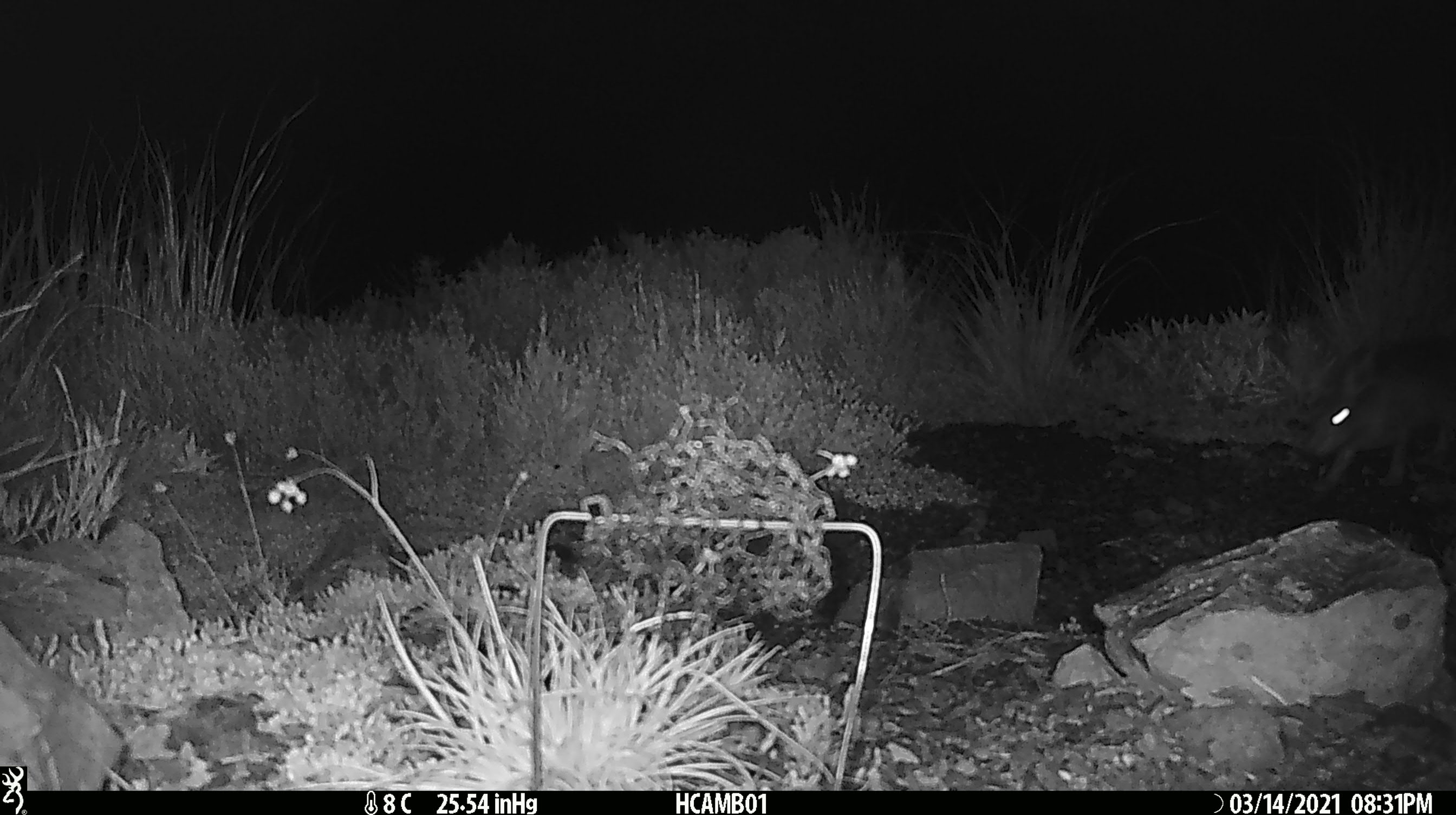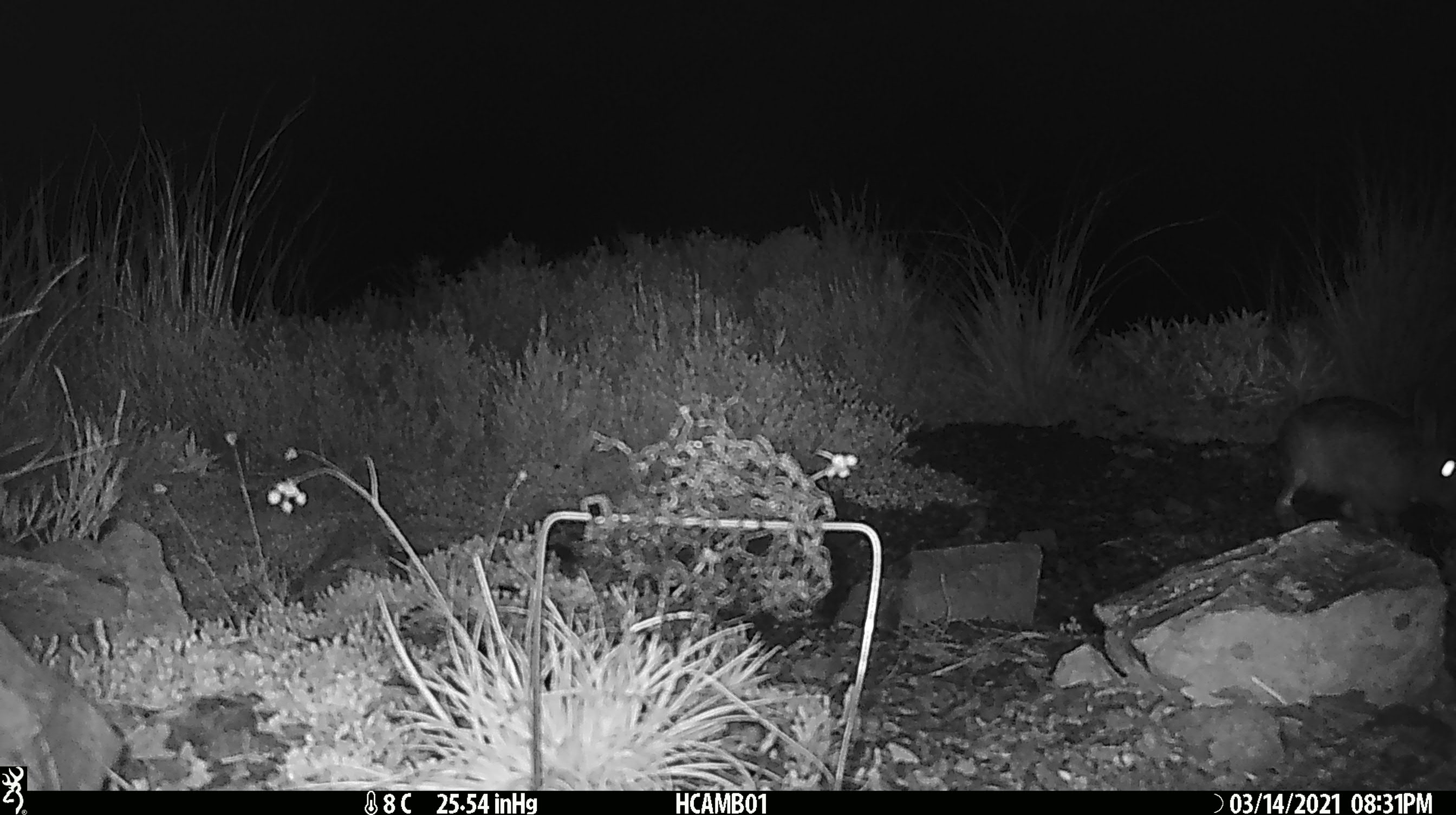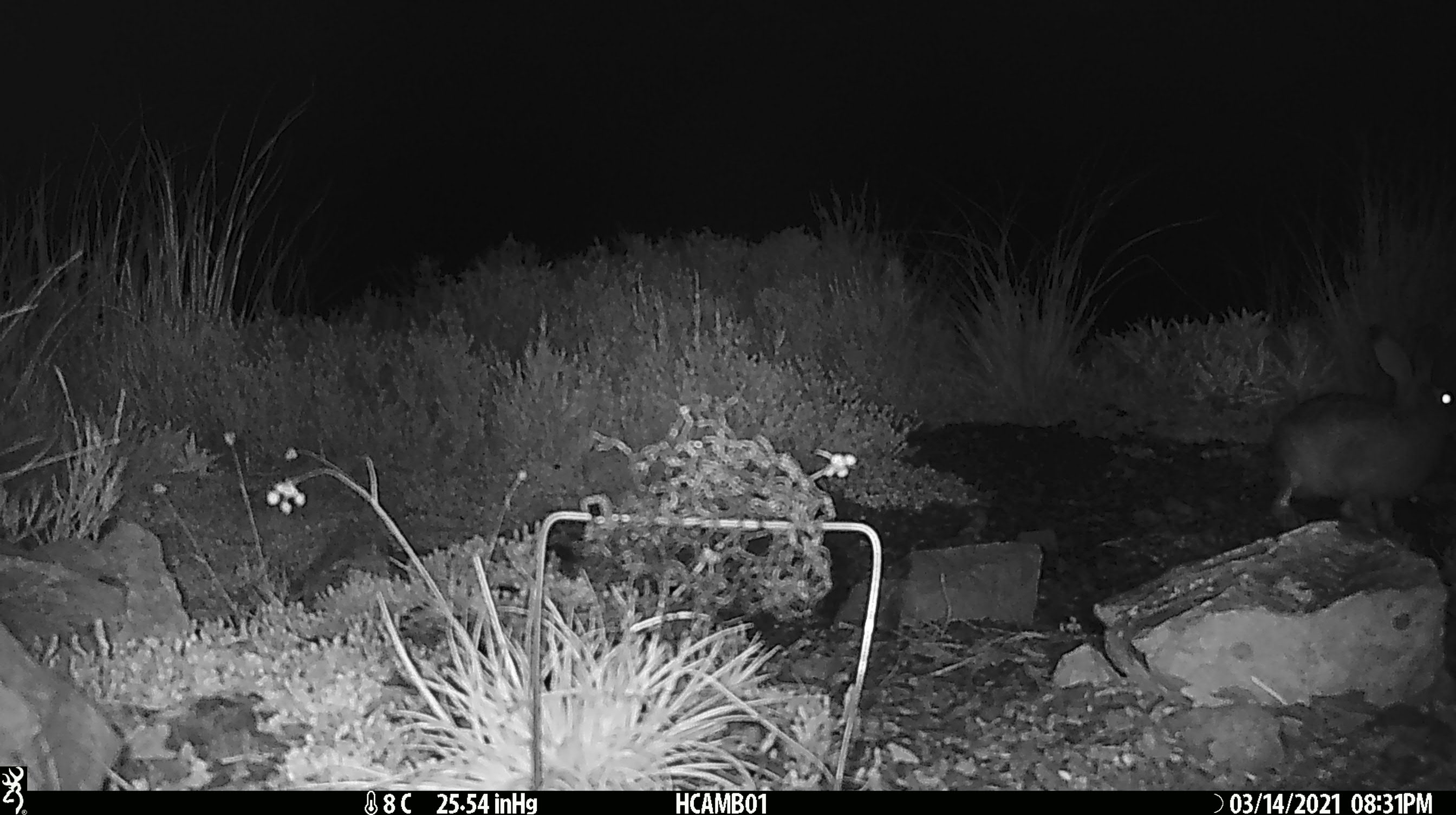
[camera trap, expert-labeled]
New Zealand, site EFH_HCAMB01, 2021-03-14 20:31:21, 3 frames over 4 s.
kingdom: Animalia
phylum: Chordata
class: Mammalia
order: Lagomorpha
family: Leporidae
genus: Lepus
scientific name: Lepus europaeus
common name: brown hare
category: hare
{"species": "hare (brown hare) (Lepus europaeus)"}